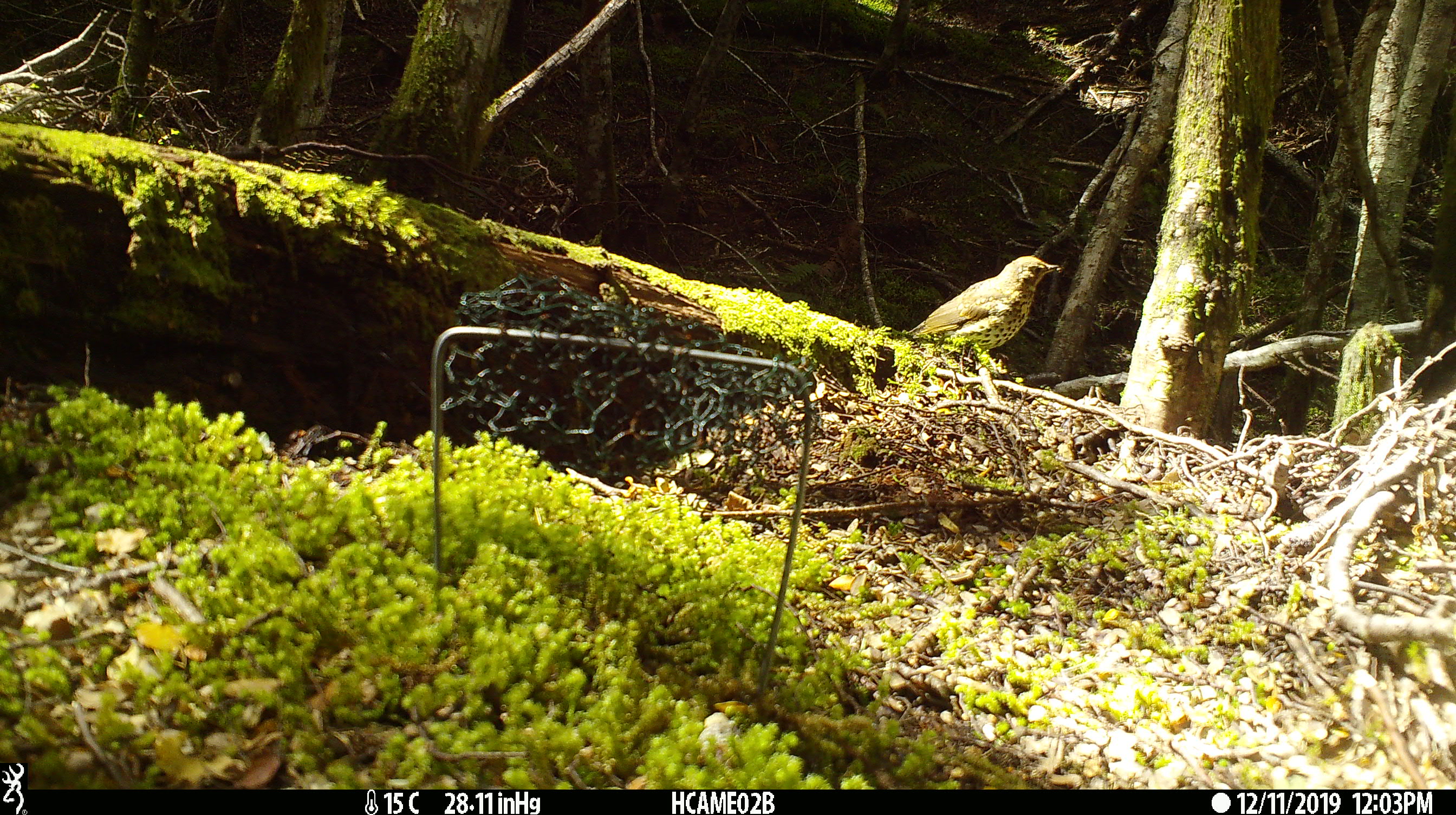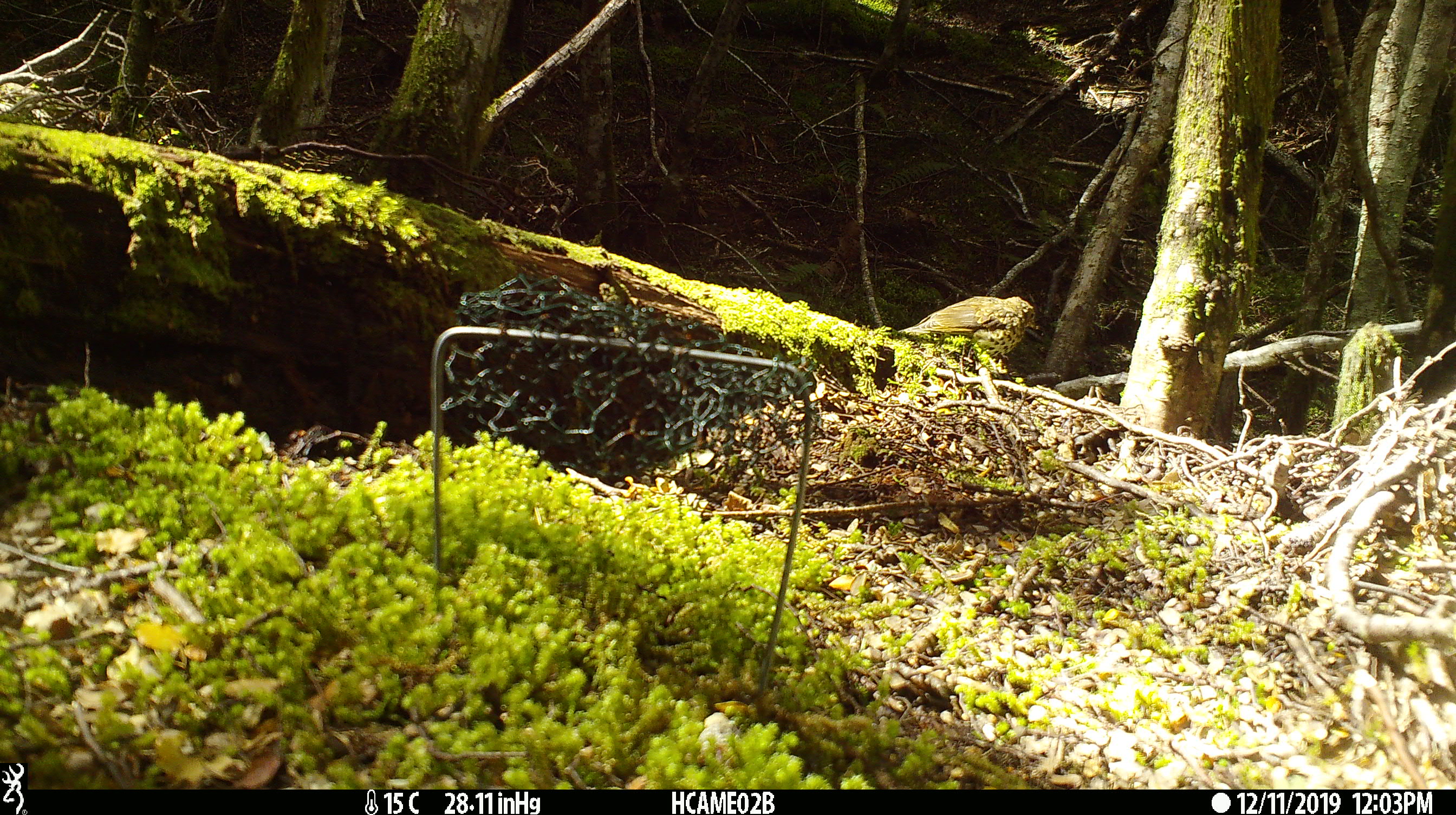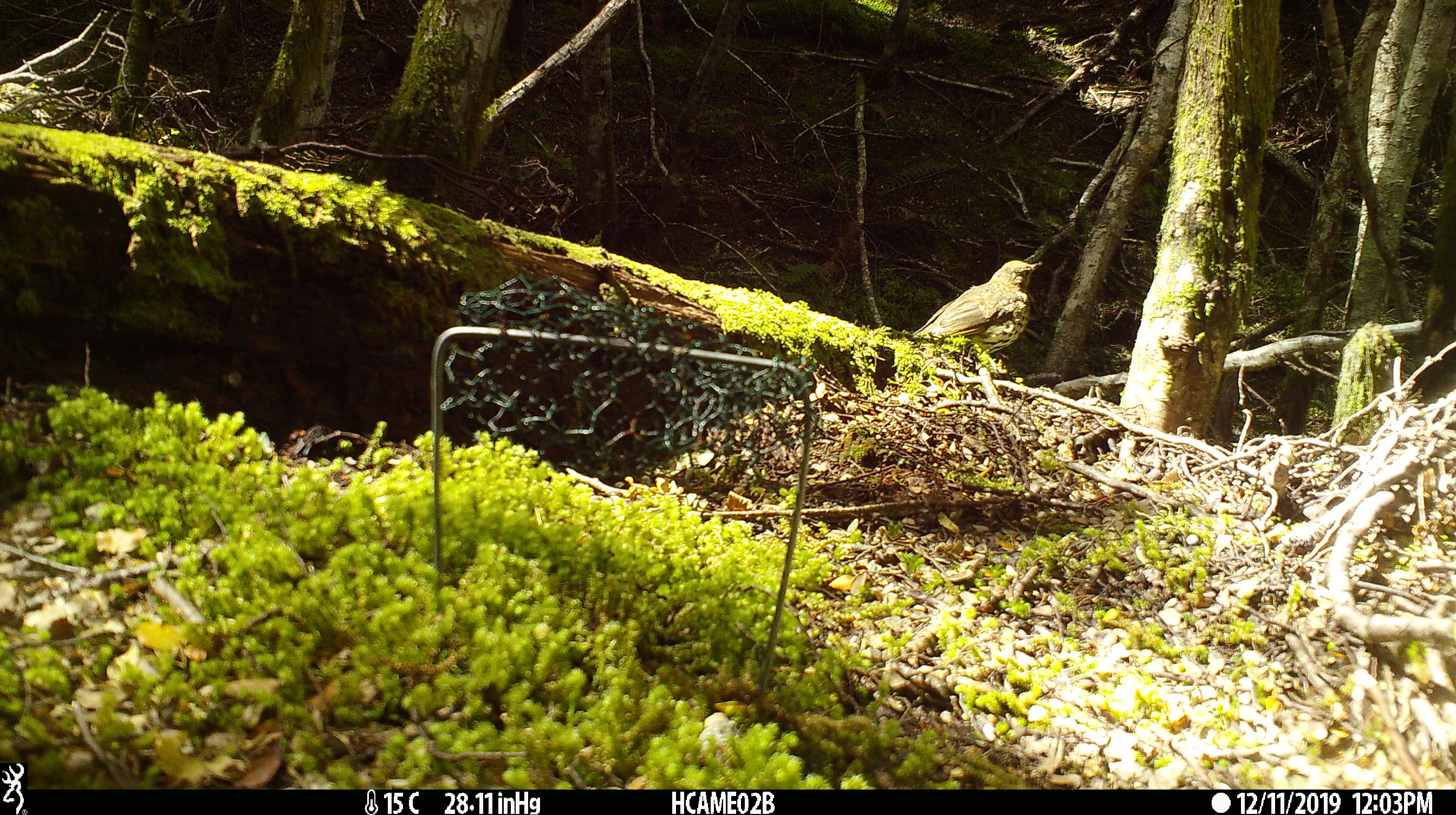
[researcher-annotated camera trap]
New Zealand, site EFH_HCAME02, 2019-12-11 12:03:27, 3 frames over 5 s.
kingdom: Animalia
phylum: Chordata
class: Aves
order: Passeriformes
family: Turdidae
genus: Turdus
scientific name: Turdus philomelos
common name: song thrush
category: thrush